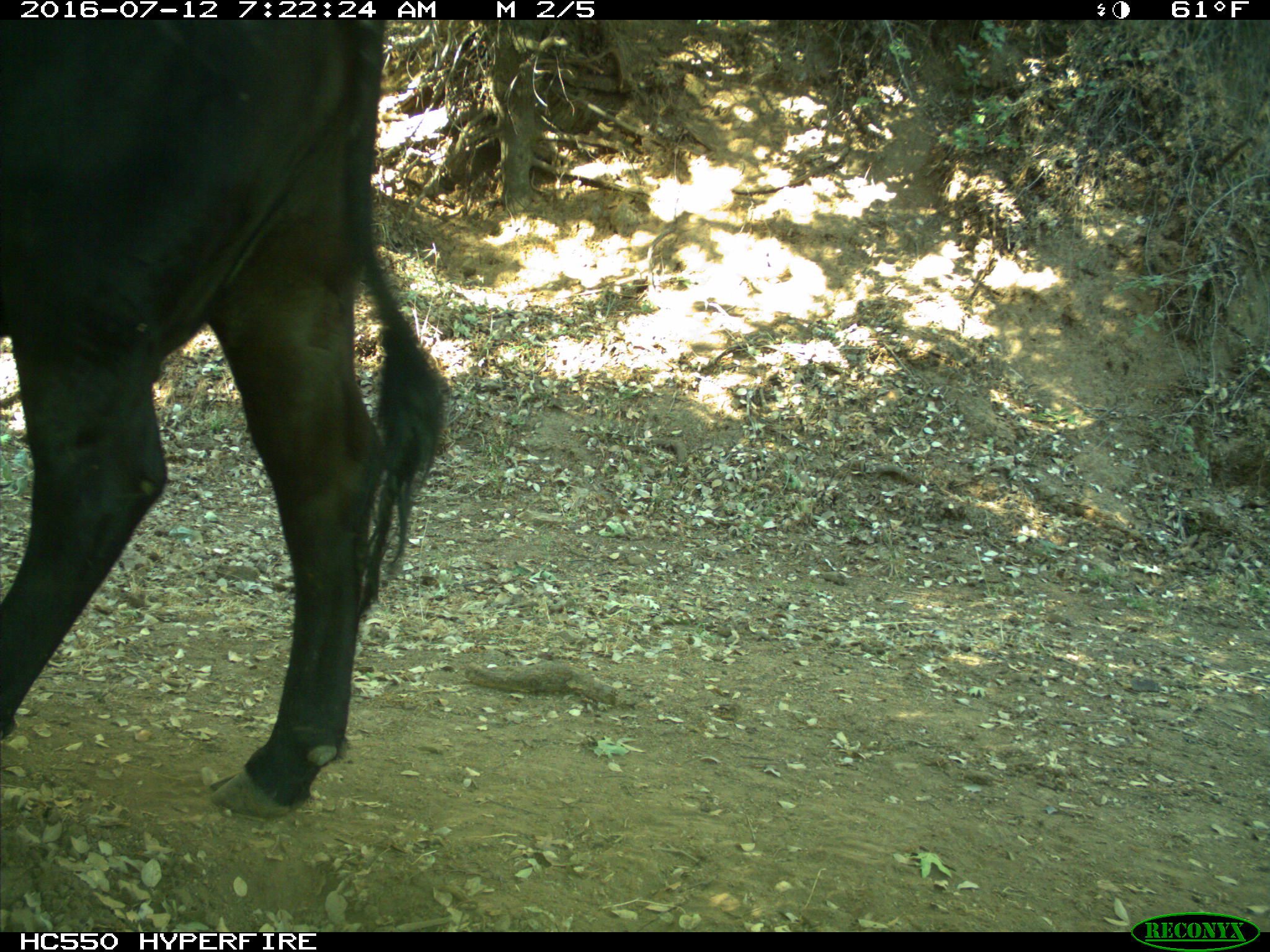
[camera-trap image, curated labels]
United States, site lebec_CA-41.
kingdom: Animalia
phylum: Chordata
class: Mammalia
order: Artiodactyla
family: Bovidae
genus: Bos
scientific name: Bos taurus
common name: domestic cow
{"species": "Bos taurus (domestic cow)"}